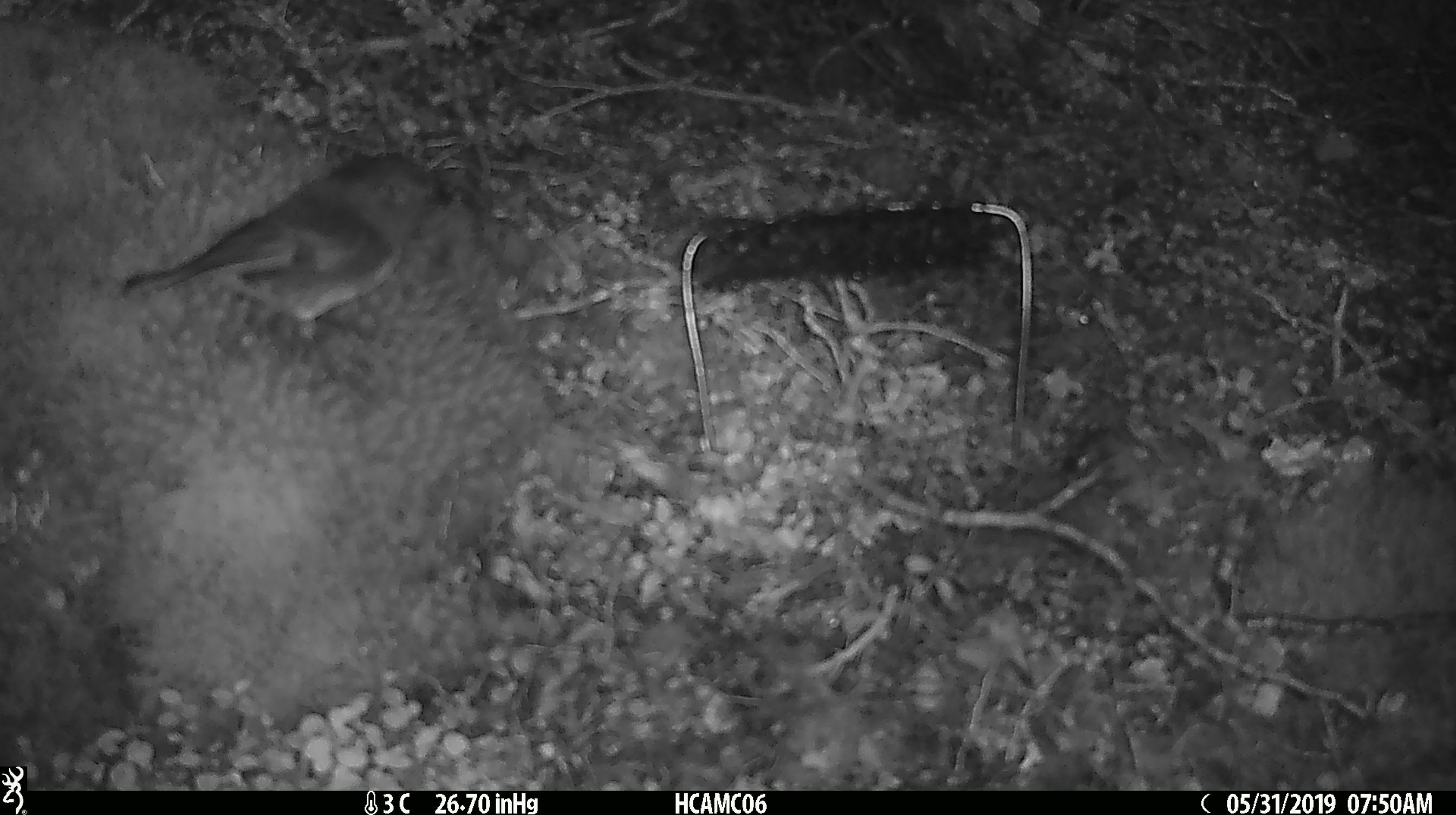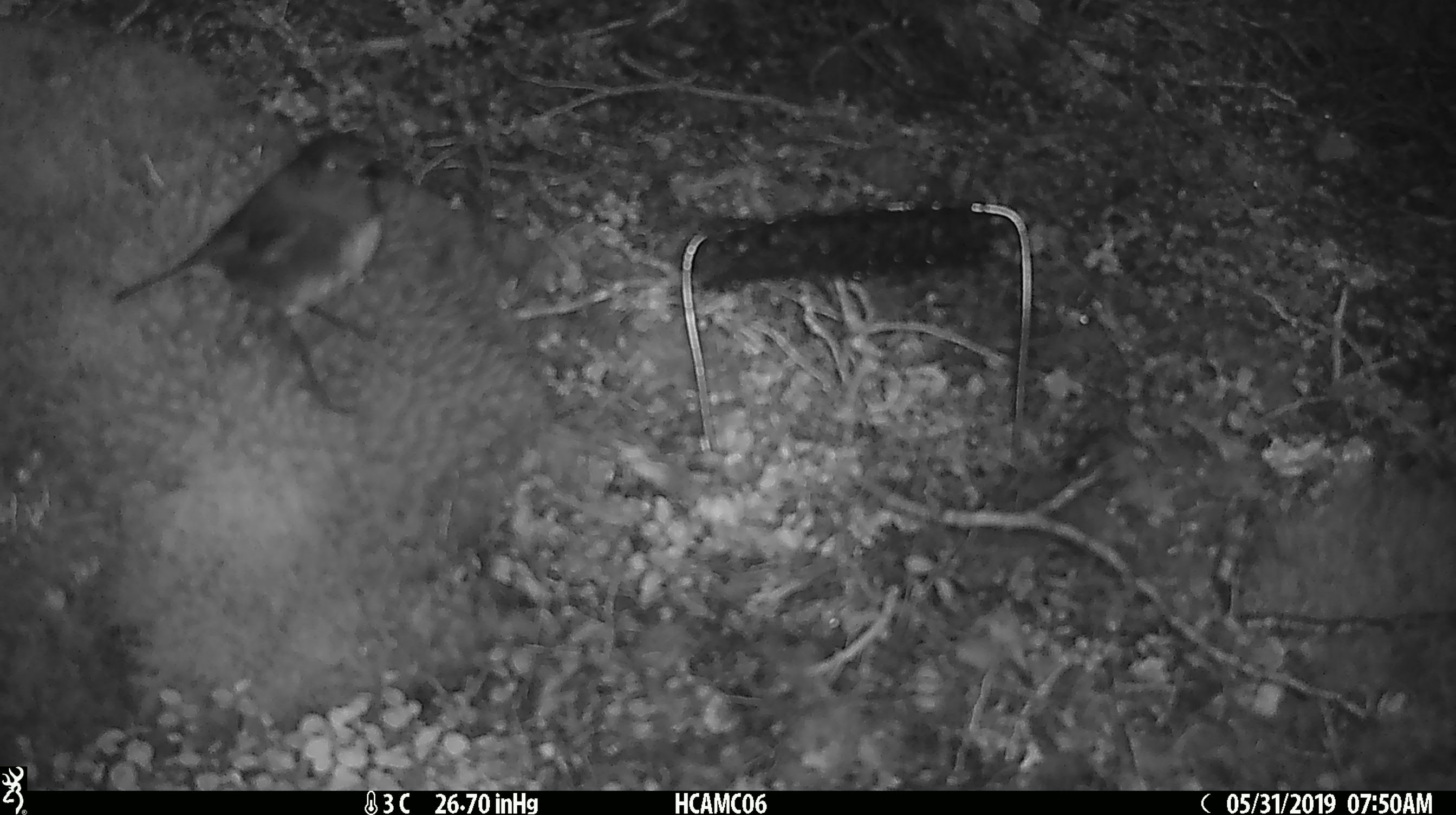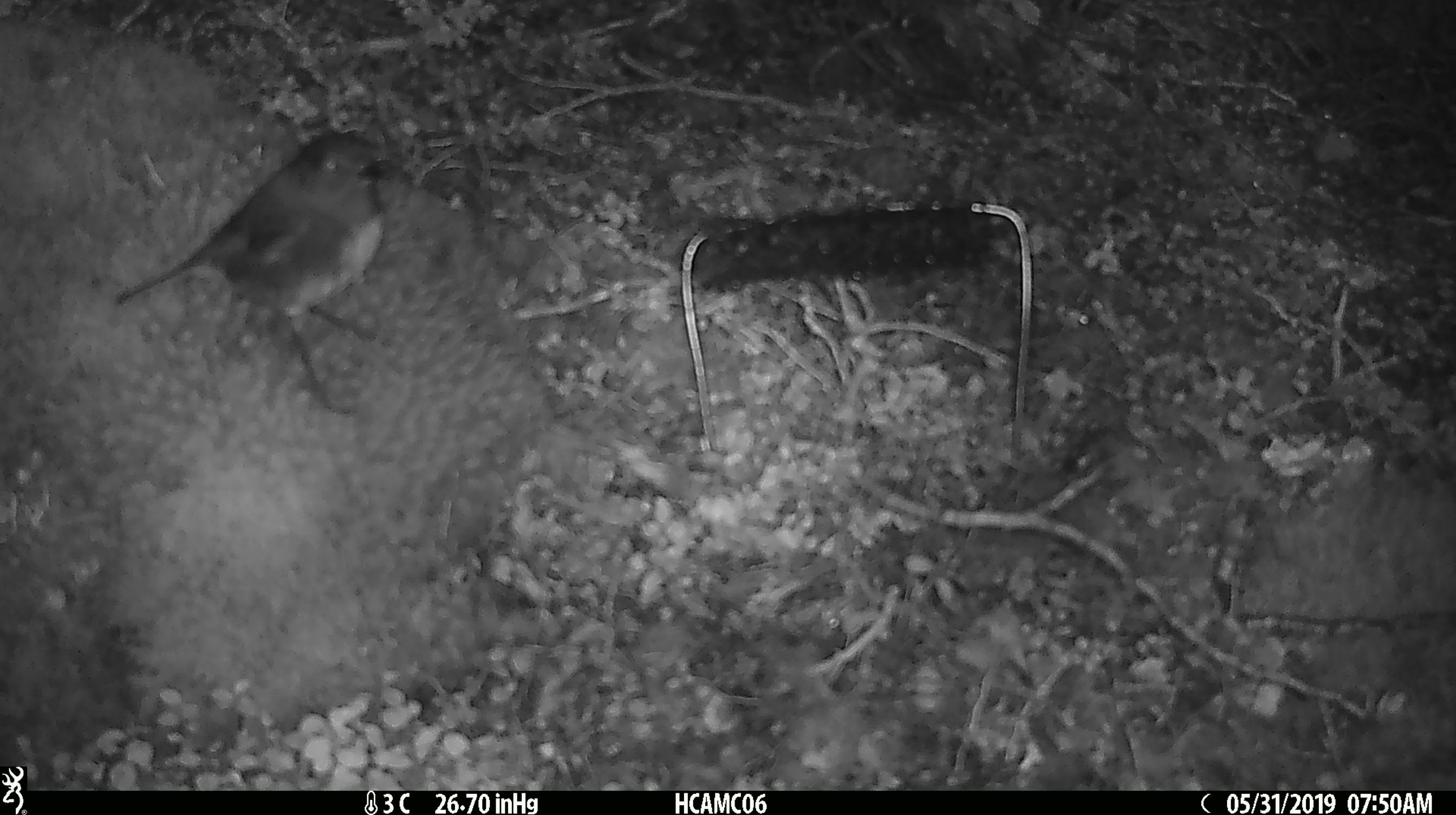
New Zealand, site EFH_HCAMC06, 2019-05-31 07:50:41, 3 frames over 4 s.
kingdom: Animalia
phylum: Chordata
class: Aves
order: Passeriformes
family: Petroicidae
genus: Petroica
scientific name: Petroica australis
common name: new zealand robin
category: robin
Robin (new zealand robin) (Petroica australis).